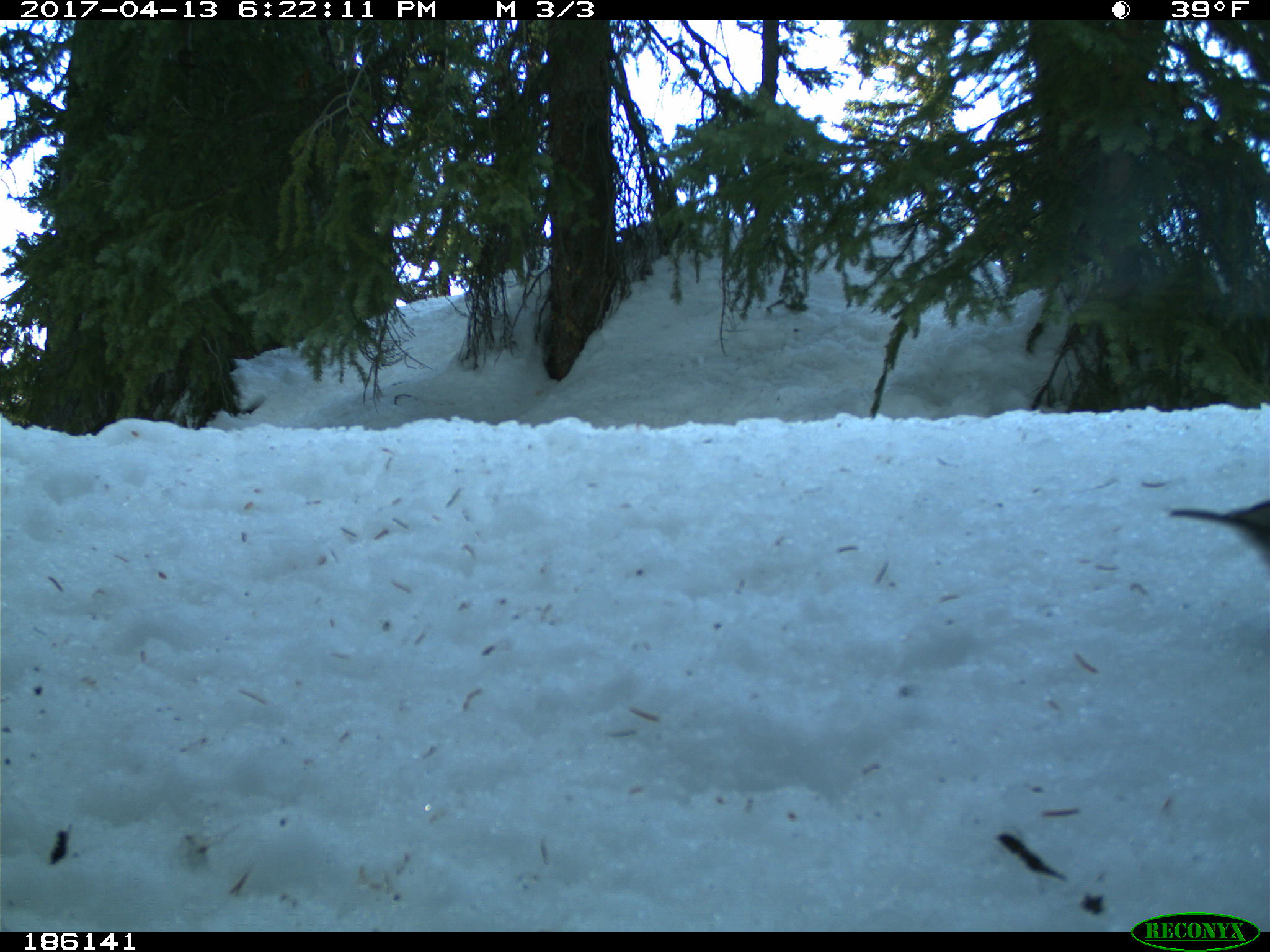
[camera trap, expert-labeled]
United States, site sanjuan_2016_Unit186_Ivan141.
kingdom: Animalia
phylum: Chordata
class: Aves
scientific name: Aves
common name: birds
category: unidentified bird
Unidentified bird (birds) (Aves).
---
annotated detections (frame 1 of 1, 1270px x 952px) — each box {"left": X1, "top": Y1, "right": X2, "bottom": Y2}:
animal: {"left": 1168, "top": 498, "right": 1269, "bottom": 570}